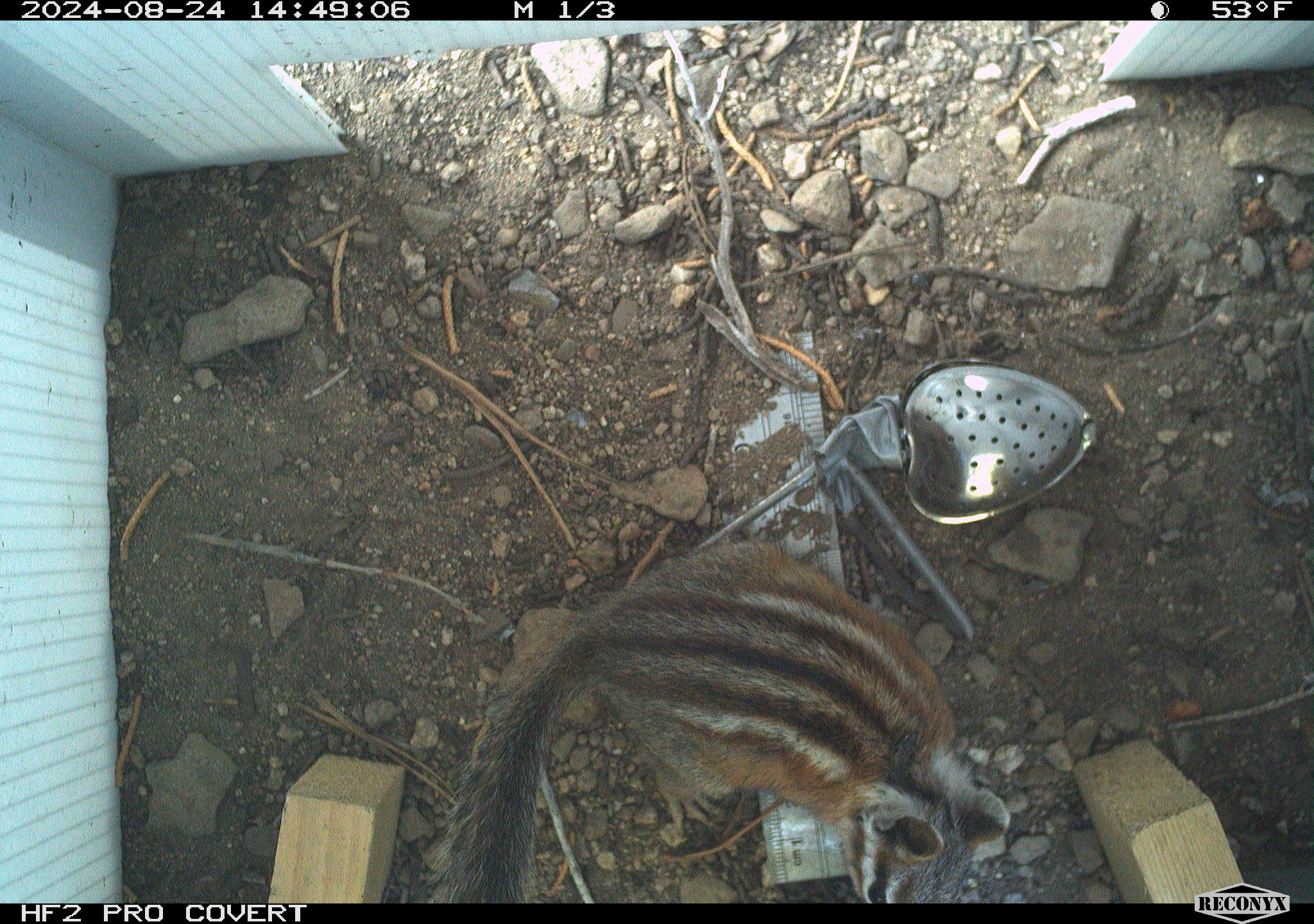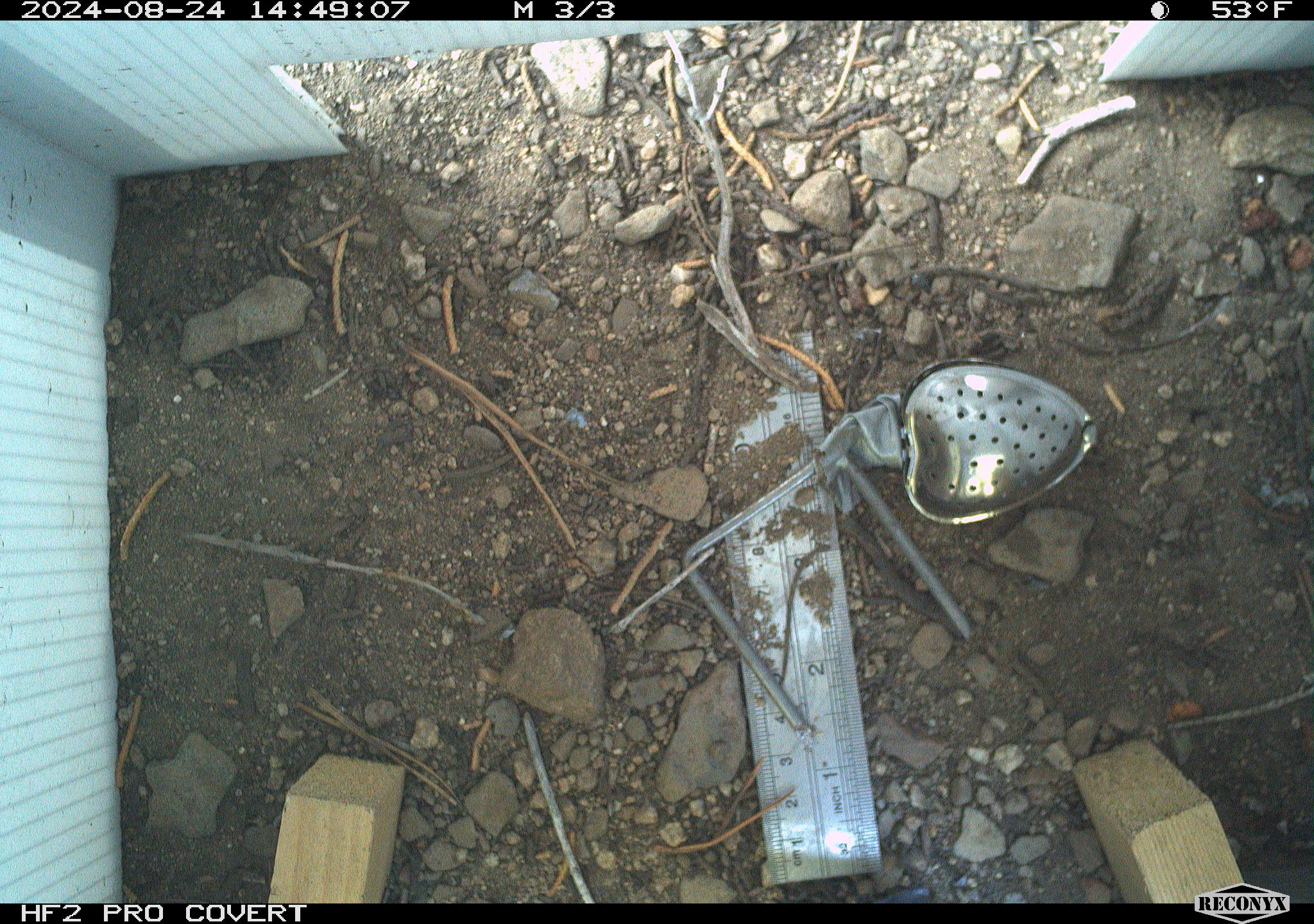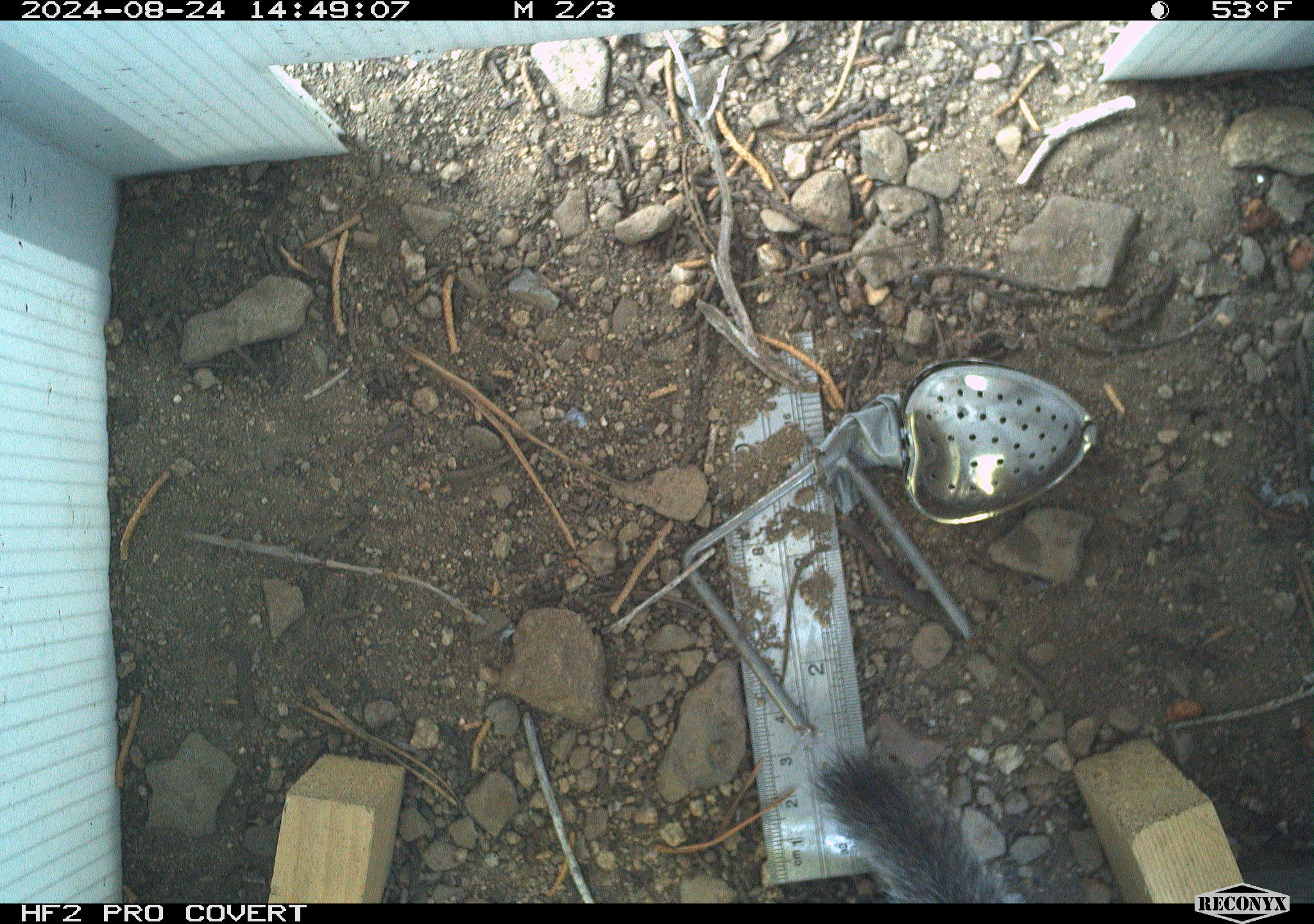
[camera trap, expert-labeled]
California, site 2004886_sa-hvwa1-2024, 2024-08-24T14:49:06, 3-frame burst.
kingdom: Animalia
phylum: Chordata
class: Mammalia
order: Rodentia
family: Sciuridae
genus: Neotamias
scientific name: Neotamias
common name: western chipmunks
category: neotamias species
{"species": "neotamias species (western chipmunks) (Neotamias)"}